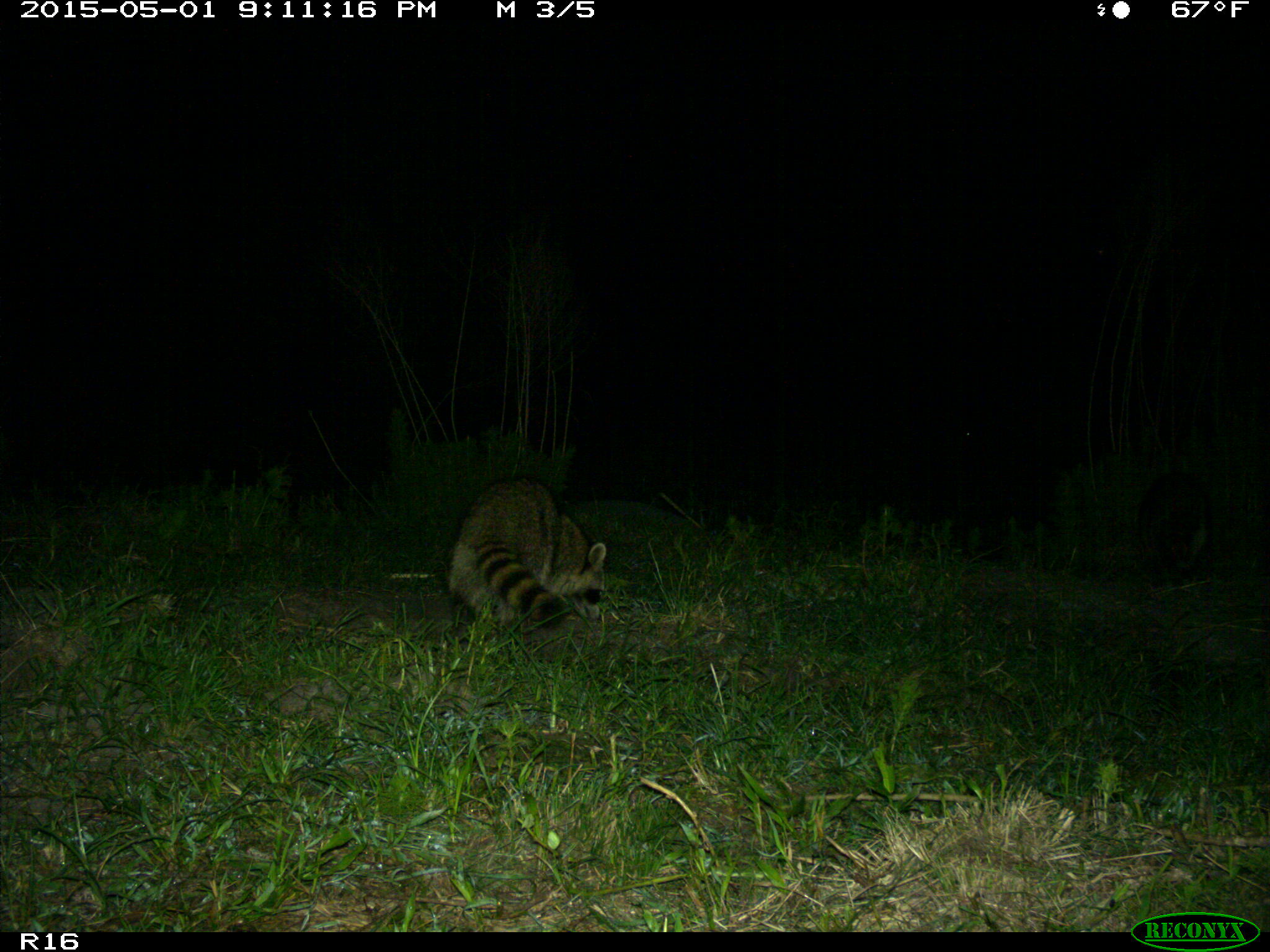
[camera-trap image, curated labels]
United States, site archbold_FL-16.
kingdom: Animalia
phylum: Chordata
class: Mammalia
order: Carnivora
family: Procyonidae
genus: Procyon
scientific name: Procyon lotor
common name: common raccoon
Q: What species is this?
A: Procyon lotor (common raccoon).